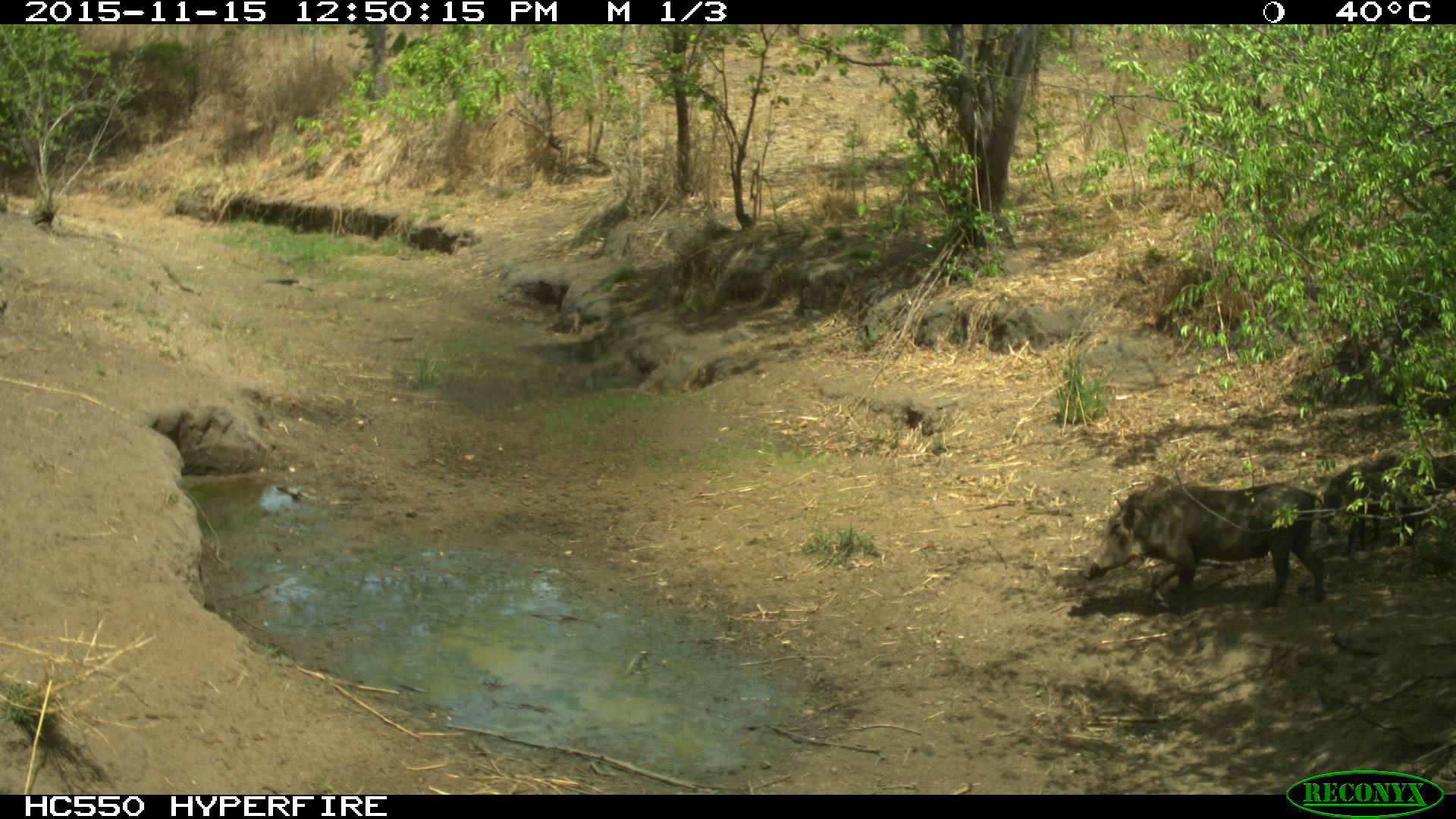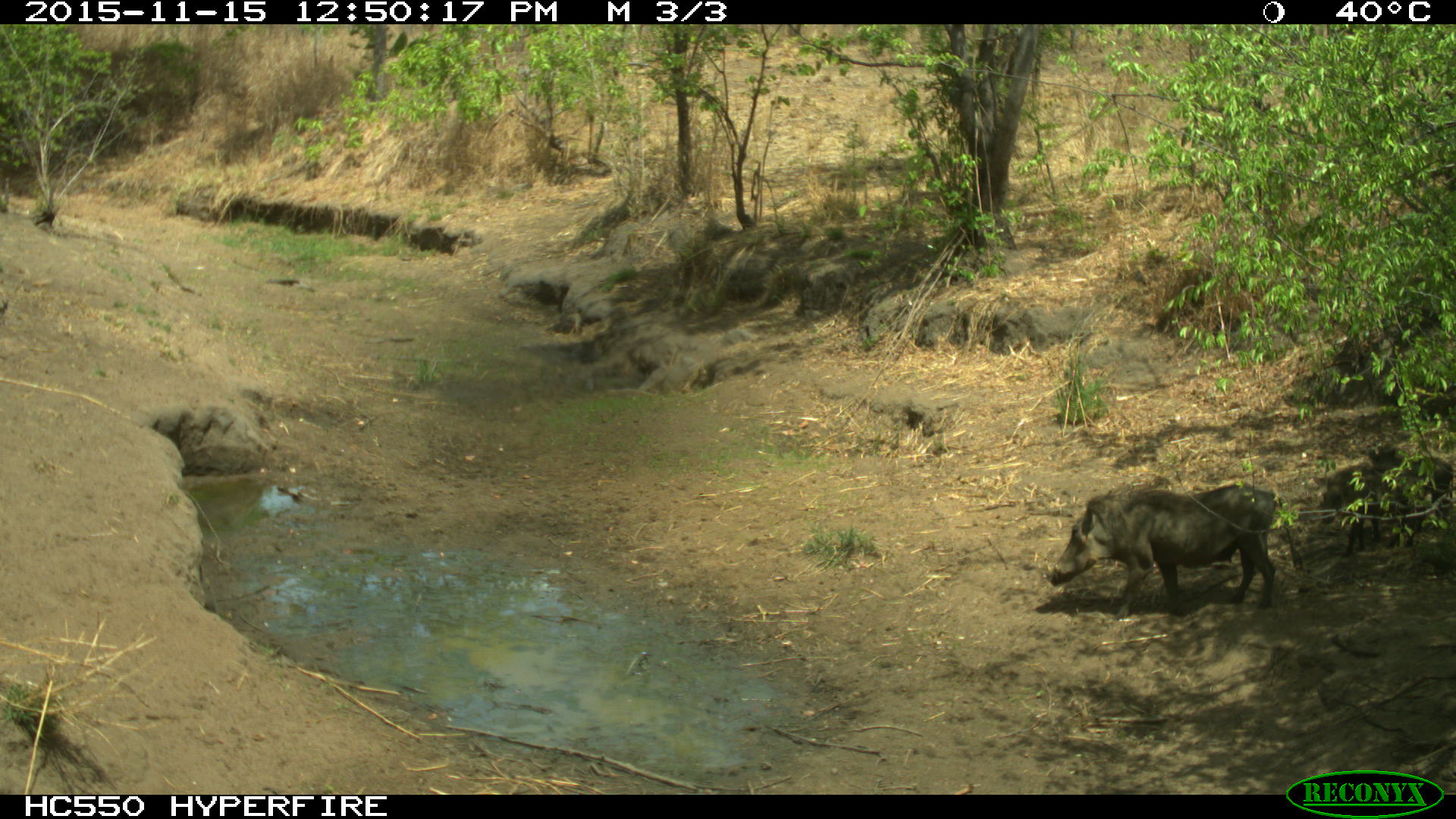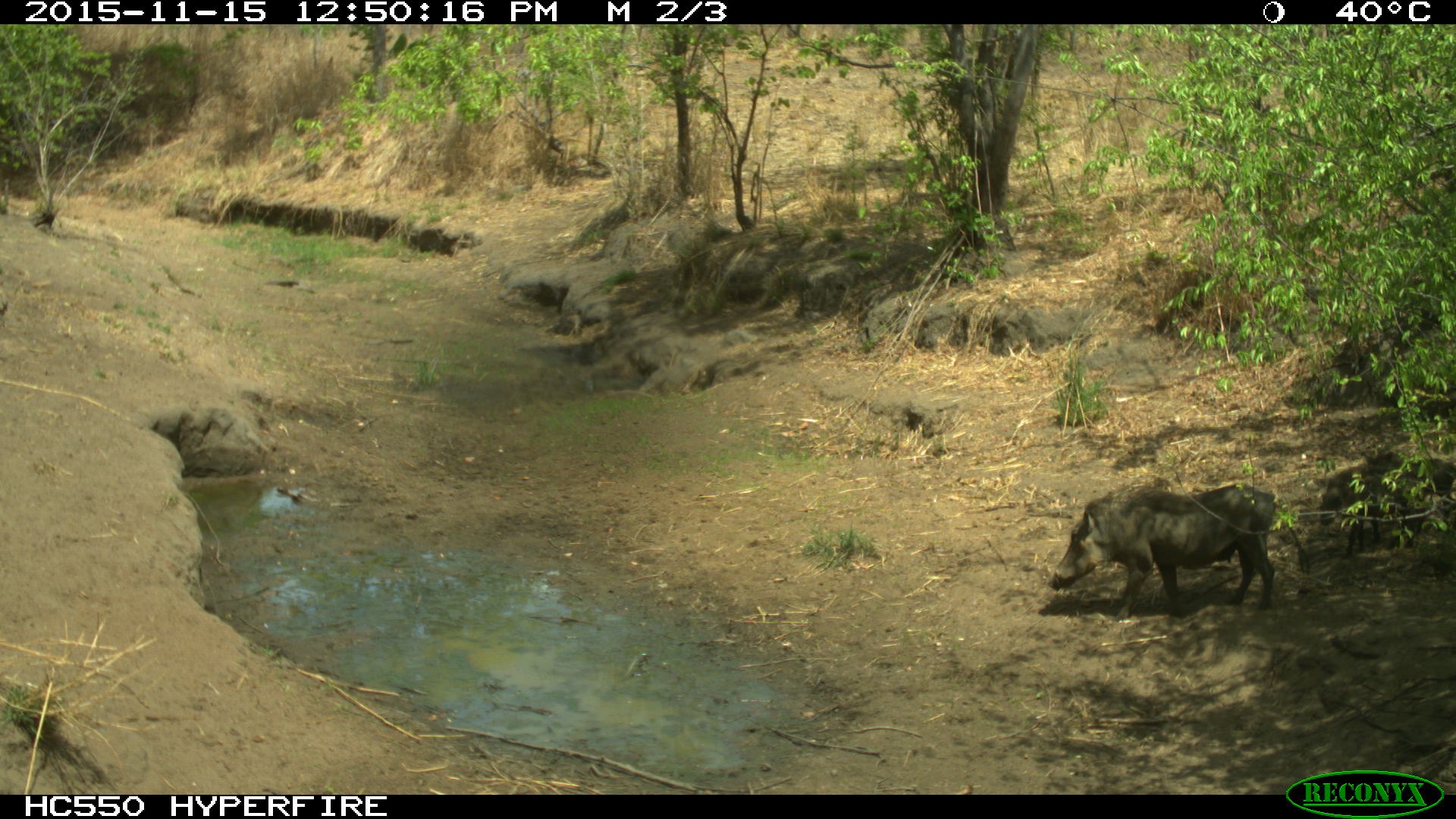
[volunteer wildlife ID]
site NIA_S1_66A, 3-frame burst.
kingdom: Animalia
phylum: Chordata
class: Mammalia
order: Artiodactyla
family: Suidae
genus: Phacochoerus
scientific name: Phacochoerus africanus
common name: warthog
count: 2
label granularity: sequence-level